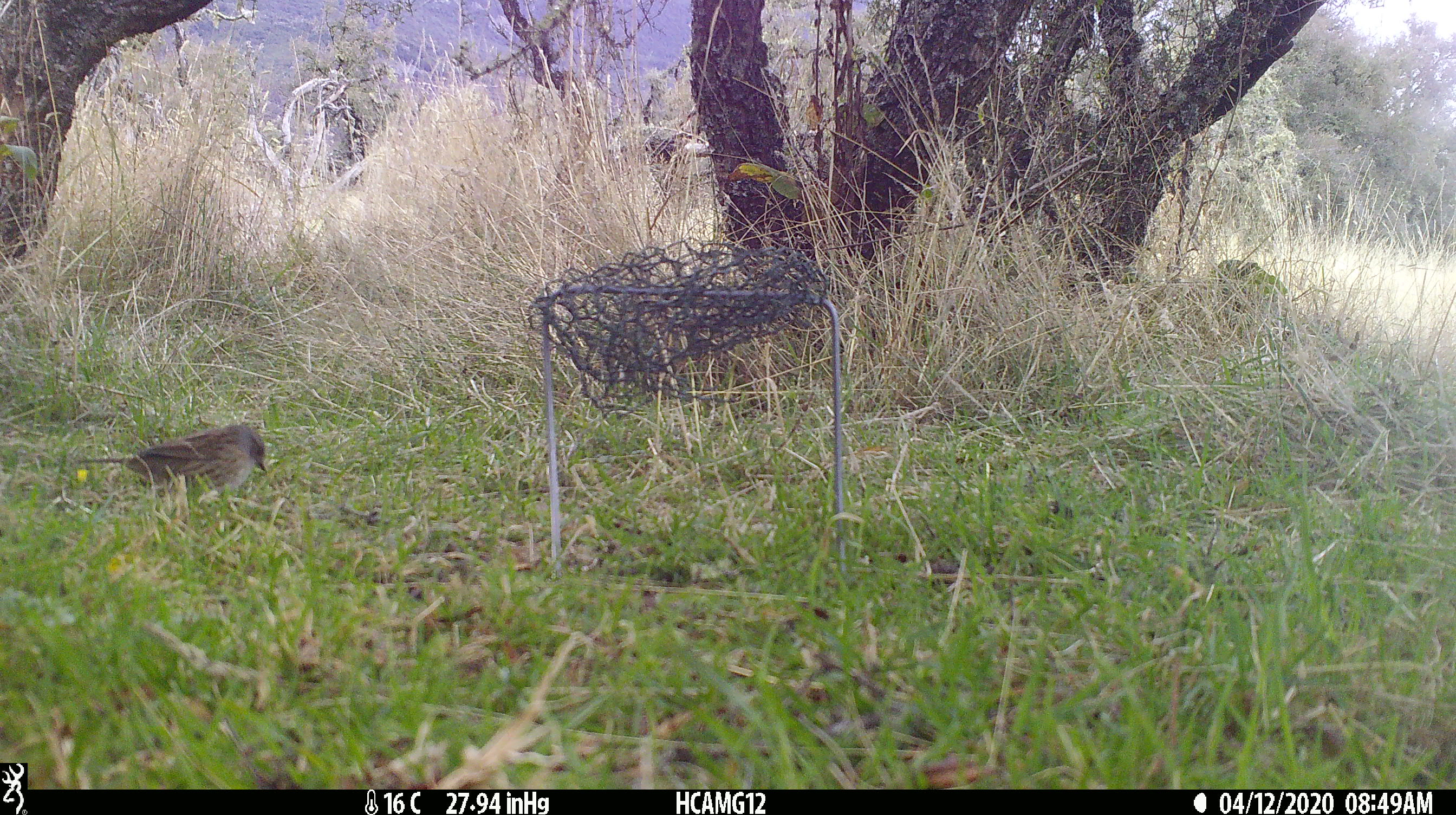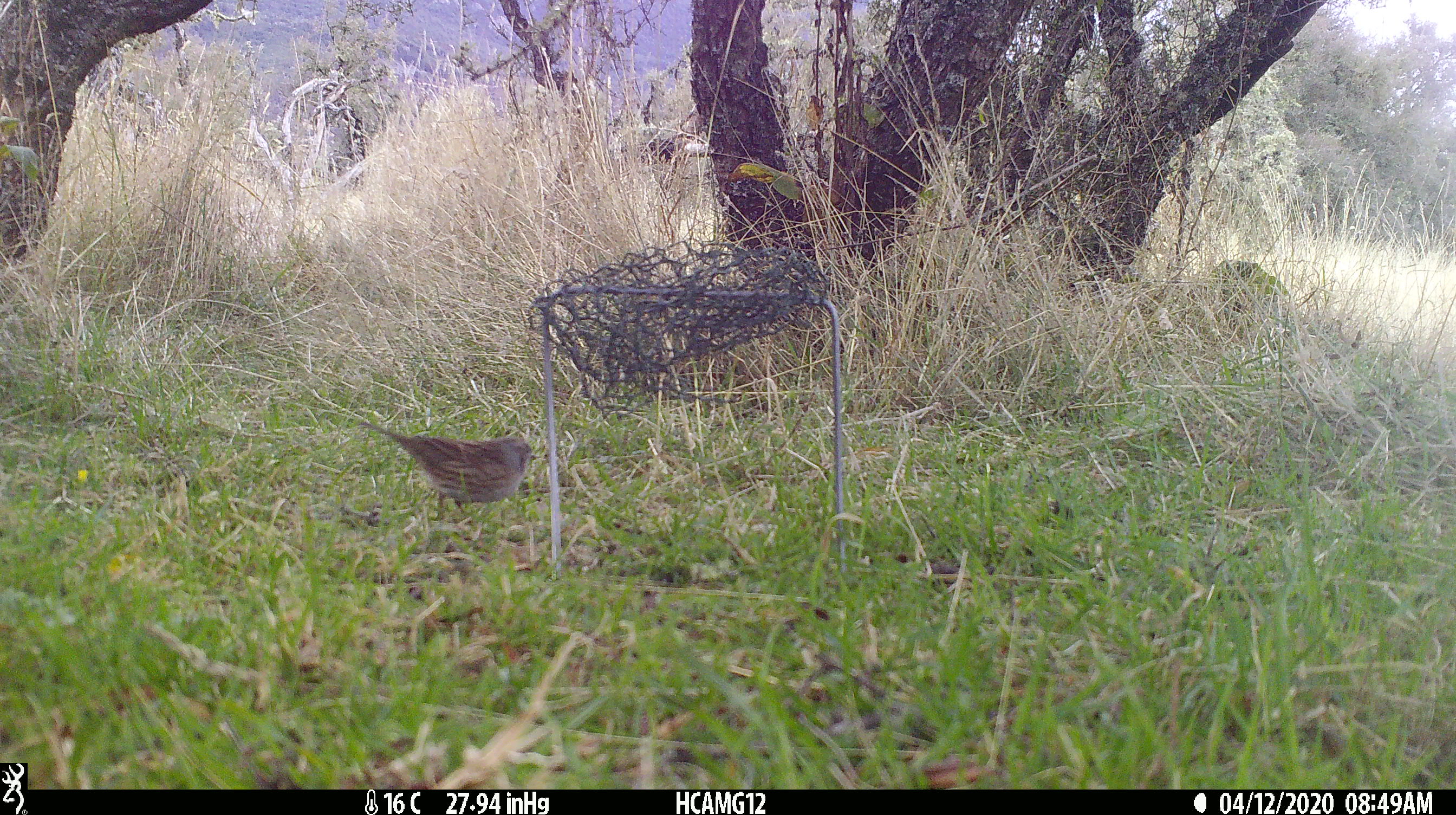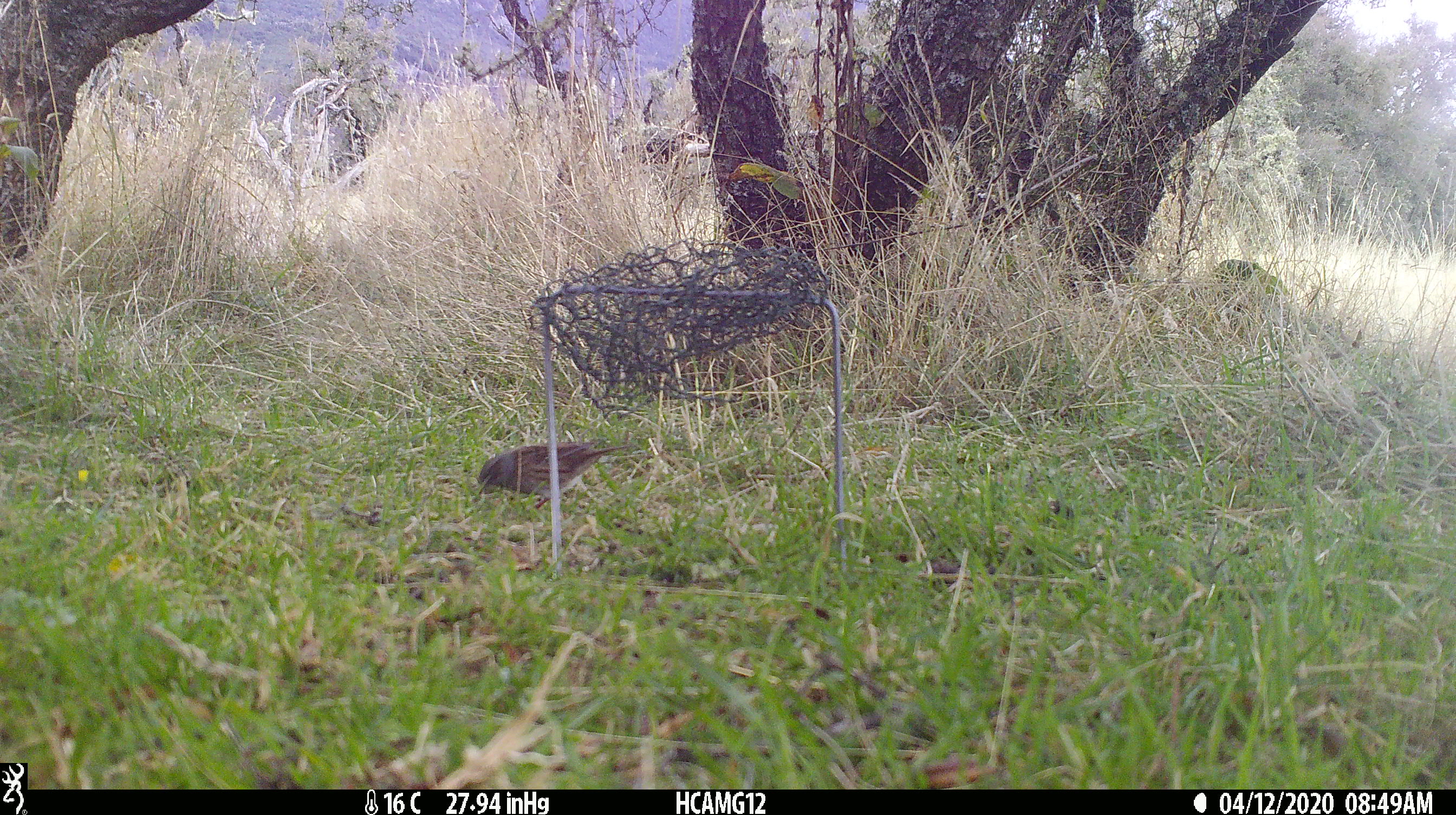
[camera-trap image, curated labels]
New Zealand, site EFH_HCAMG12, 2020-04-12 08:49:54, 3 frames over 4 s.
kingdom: Animalia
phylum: Chordata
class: Aves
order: Passeriformes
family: Prunellidae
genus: Prunella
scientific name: Prunella modularis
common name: dunnock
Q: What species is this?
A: Dunnock (Prunella modularis).